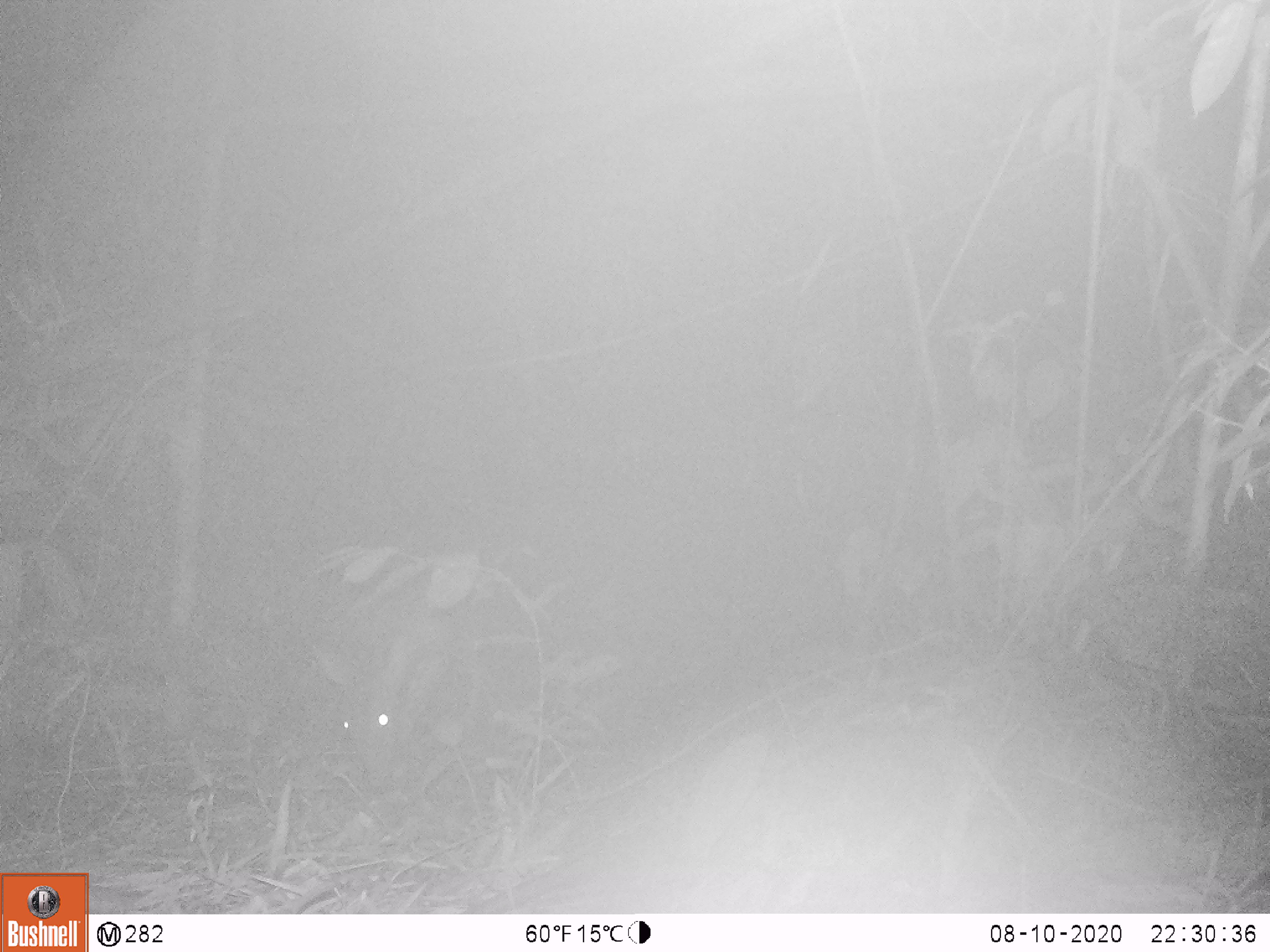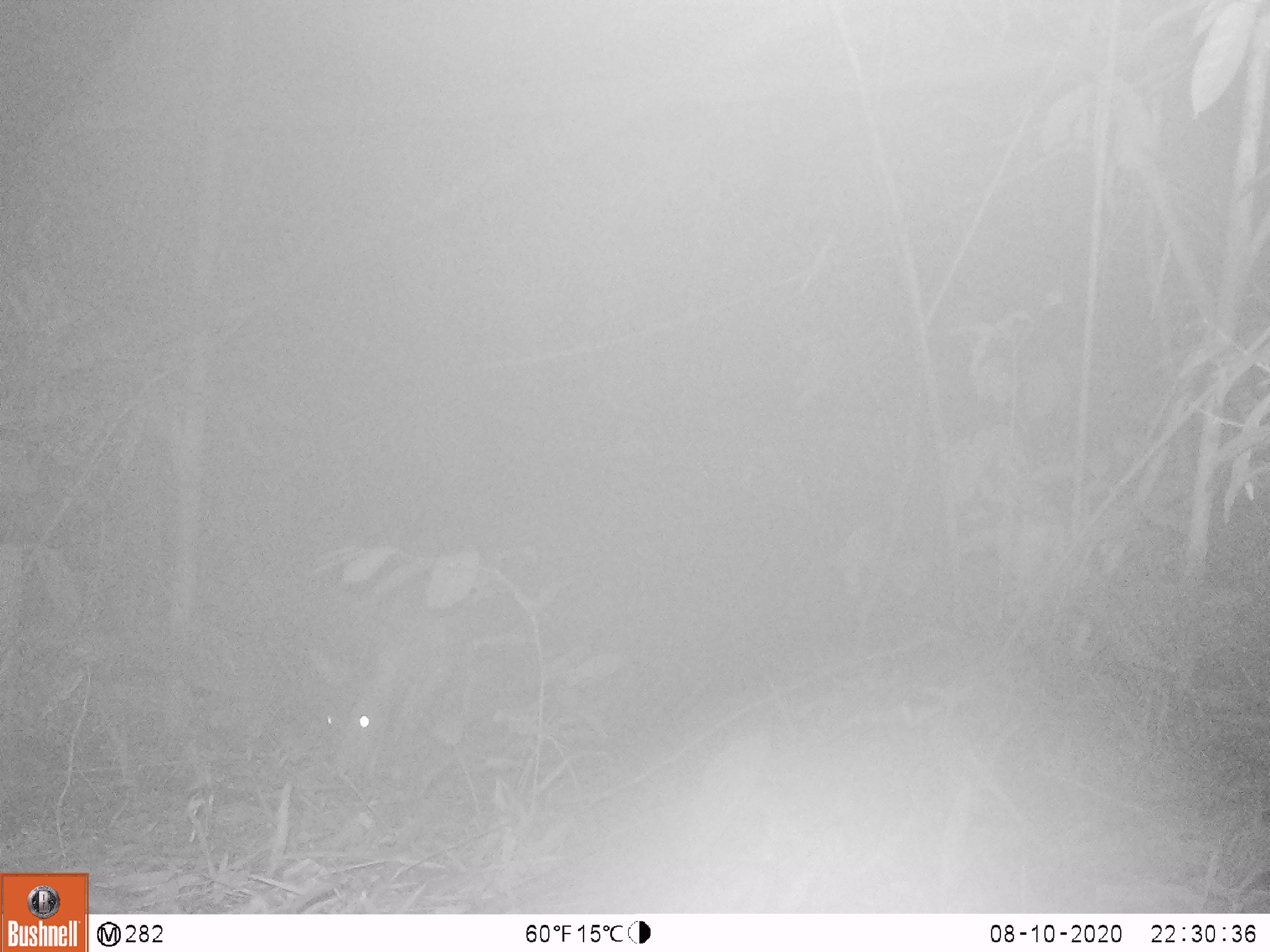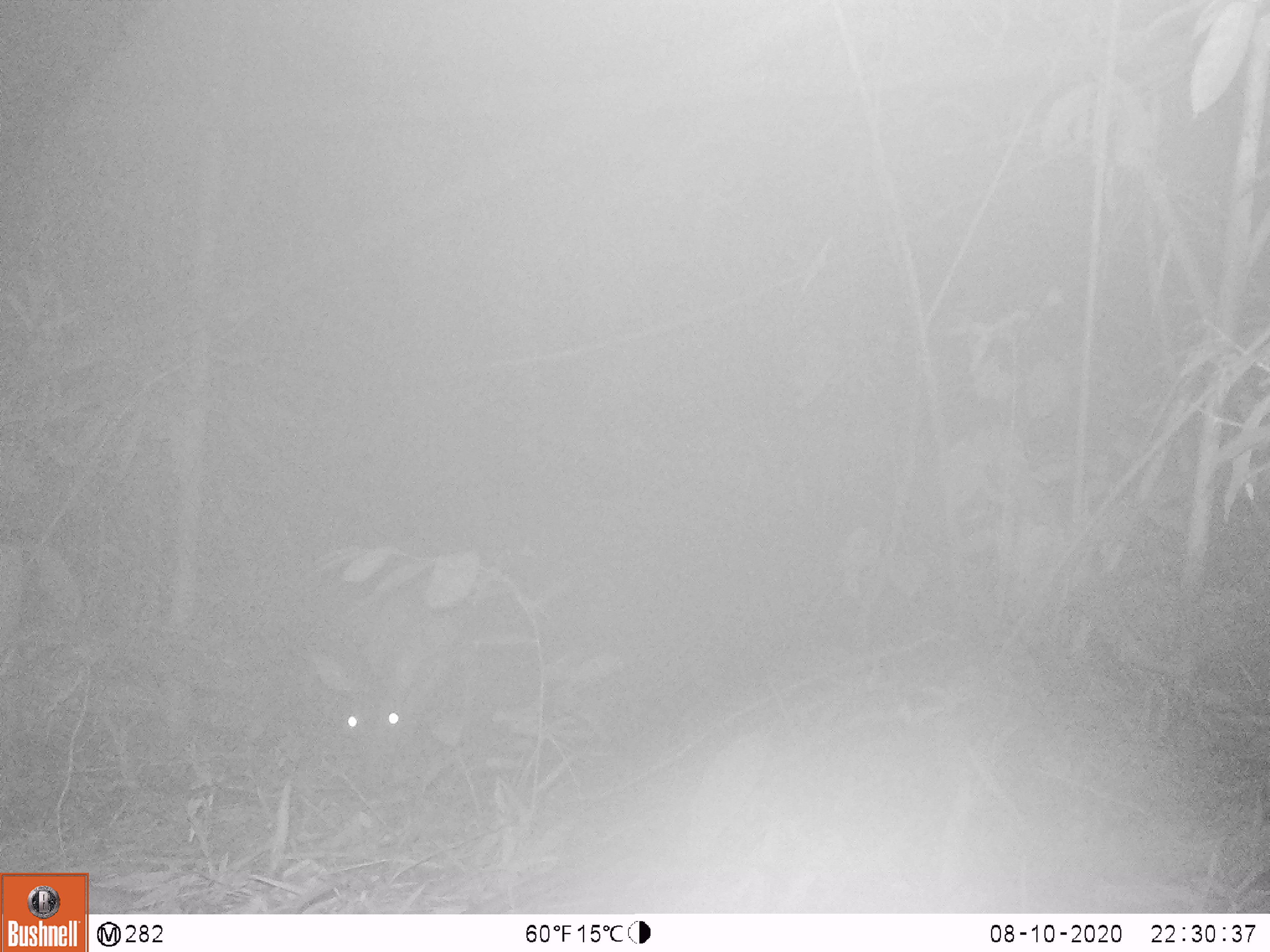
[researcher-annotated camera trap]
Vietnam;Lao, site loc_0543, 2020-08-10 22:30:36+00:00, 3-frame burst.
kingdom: Animalia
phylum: Chordata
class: Mammalia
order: Artiodactyla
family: Cervidae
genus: Muntiacus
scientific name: Muntiacus vuquangensis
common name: large-antlered muntjac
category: large antlered muntjac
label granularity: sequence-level